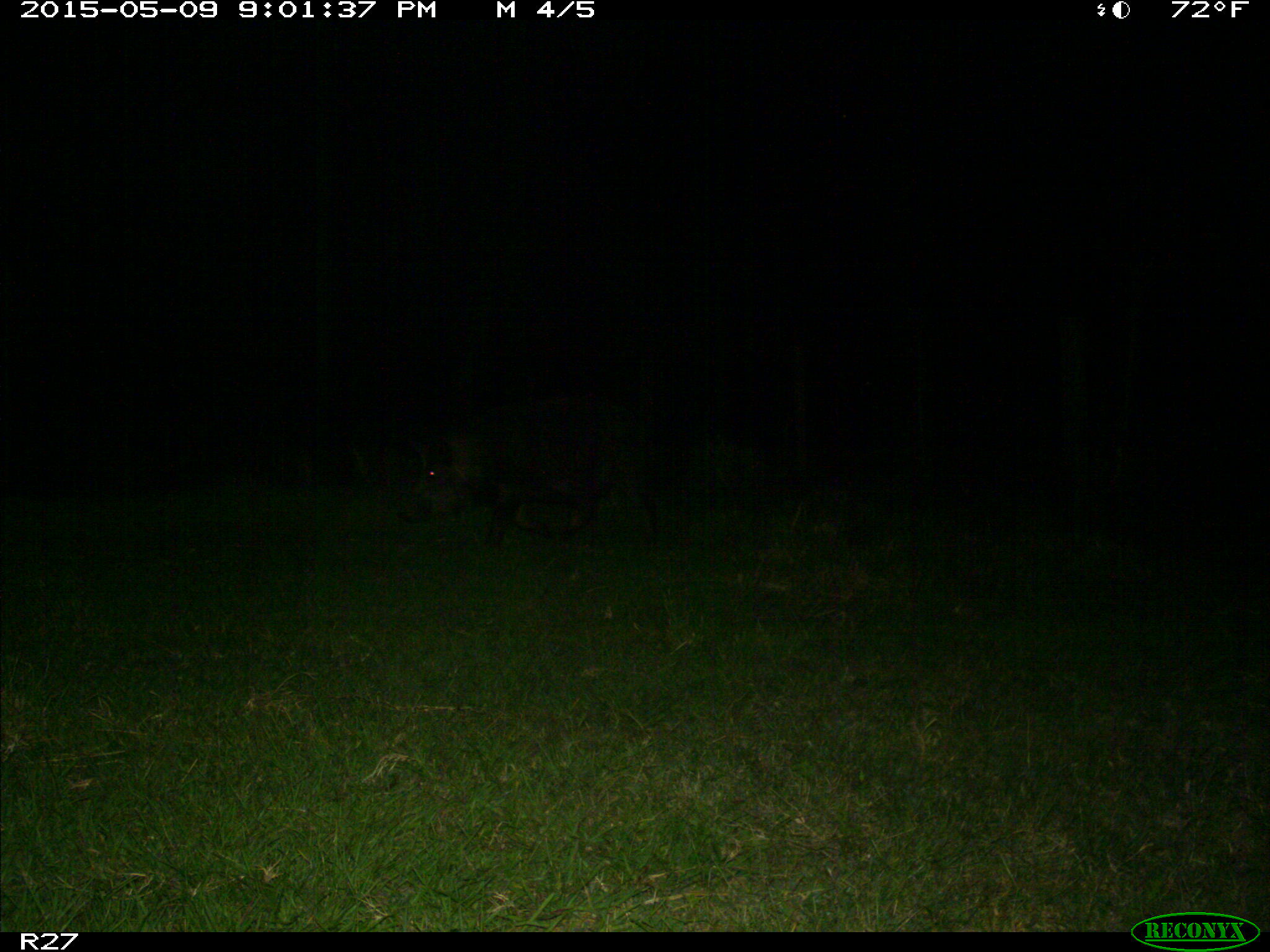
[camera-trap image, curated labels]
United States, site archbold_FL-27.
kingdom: Animalia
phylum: Chordata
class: Mammalia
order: Artiodactyla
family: Suidae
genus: Sus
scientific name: Sus scrofa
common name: wild boar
Sus scrofa (wild boar).